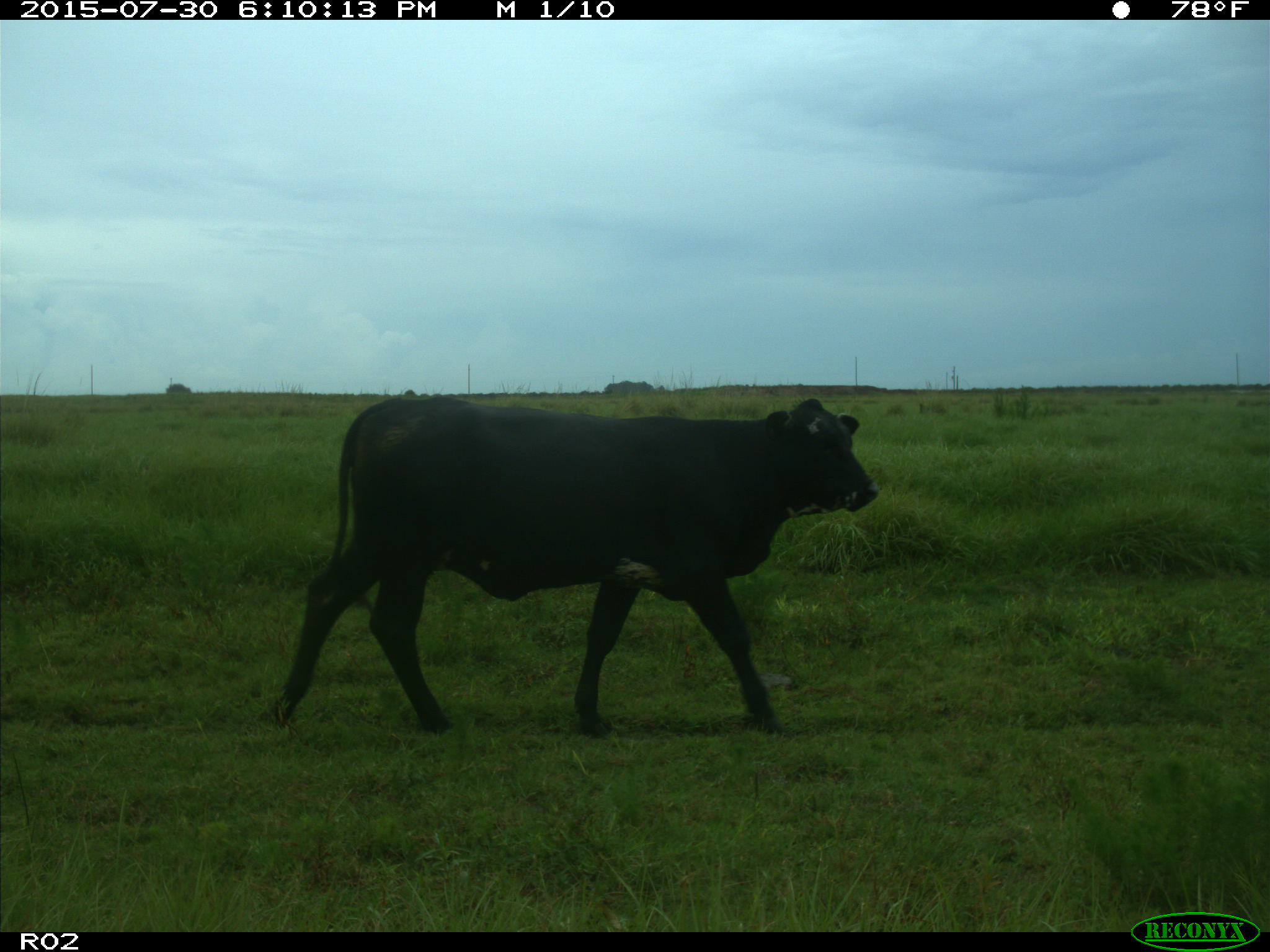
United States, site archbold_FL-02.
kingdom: Animalia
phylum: Chordata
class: Mammalia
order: Artiodactyla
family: Bovidae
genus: Bos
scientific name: Bos taurus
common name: domestic cow